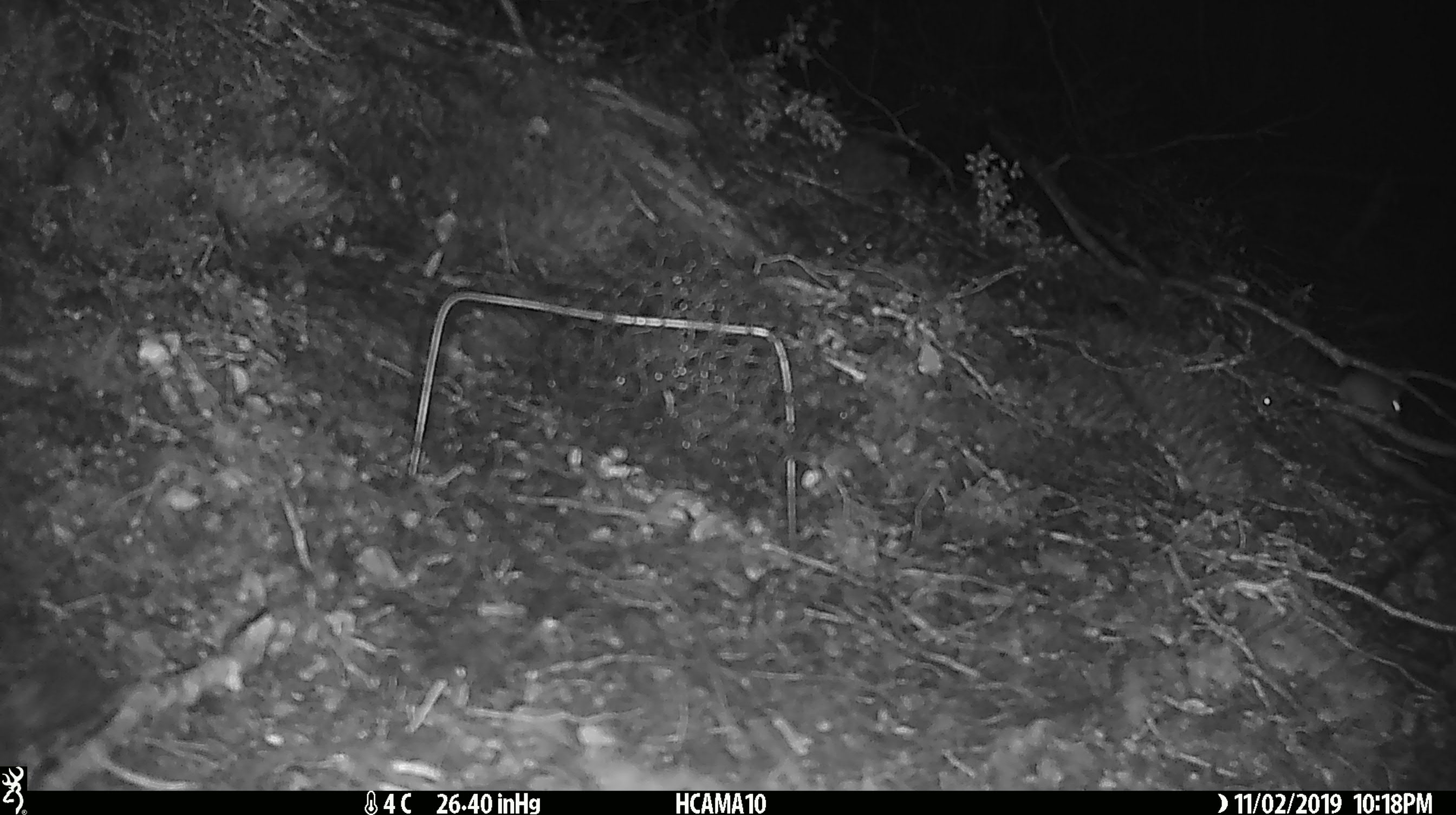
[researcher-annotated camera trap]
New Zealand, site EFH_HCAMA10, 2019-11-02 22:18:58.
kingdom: Animalia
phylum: Chordata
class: Mammalia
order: Rodentia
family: Muridae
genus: Mus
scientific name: Mus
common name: mouse